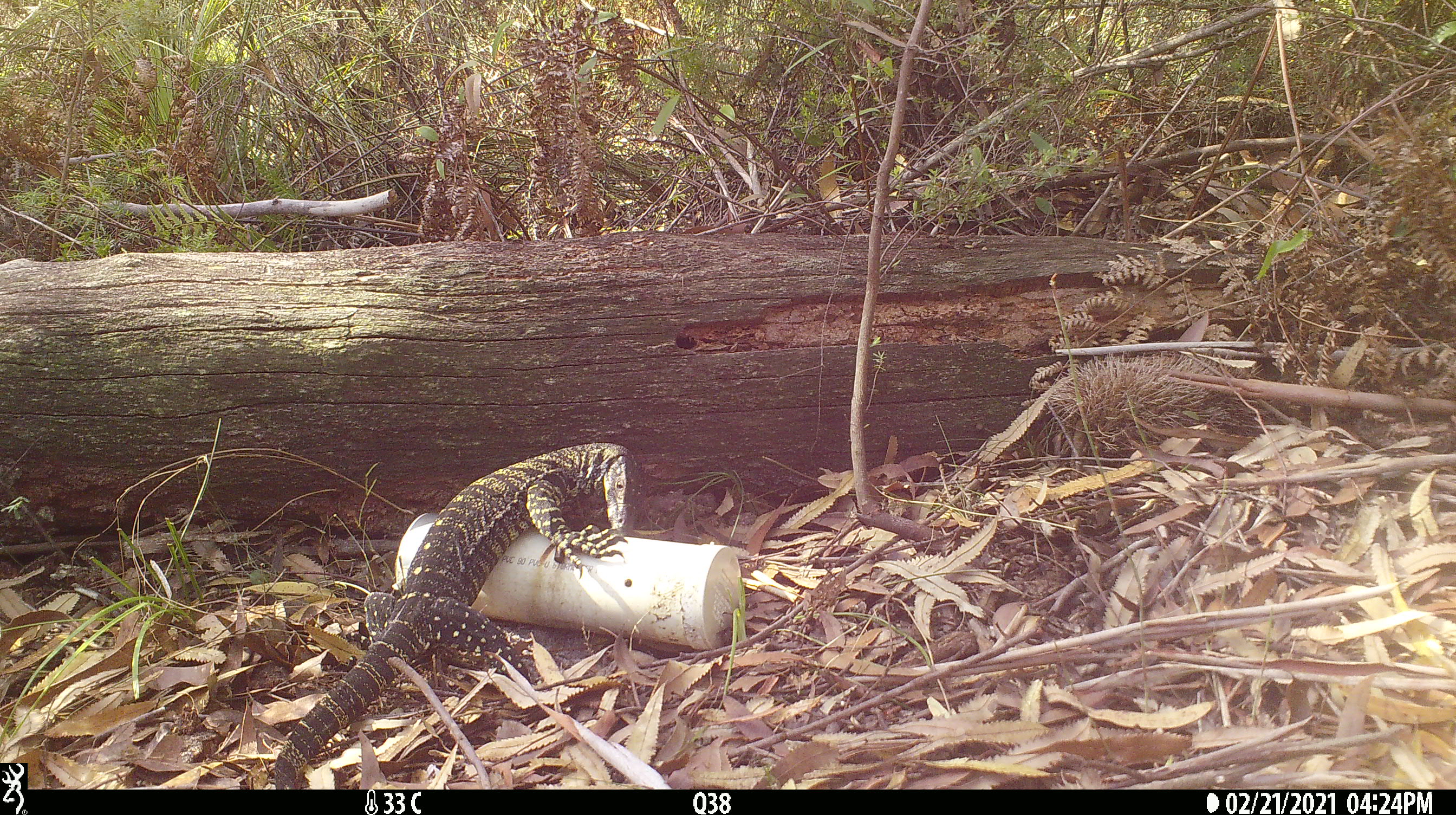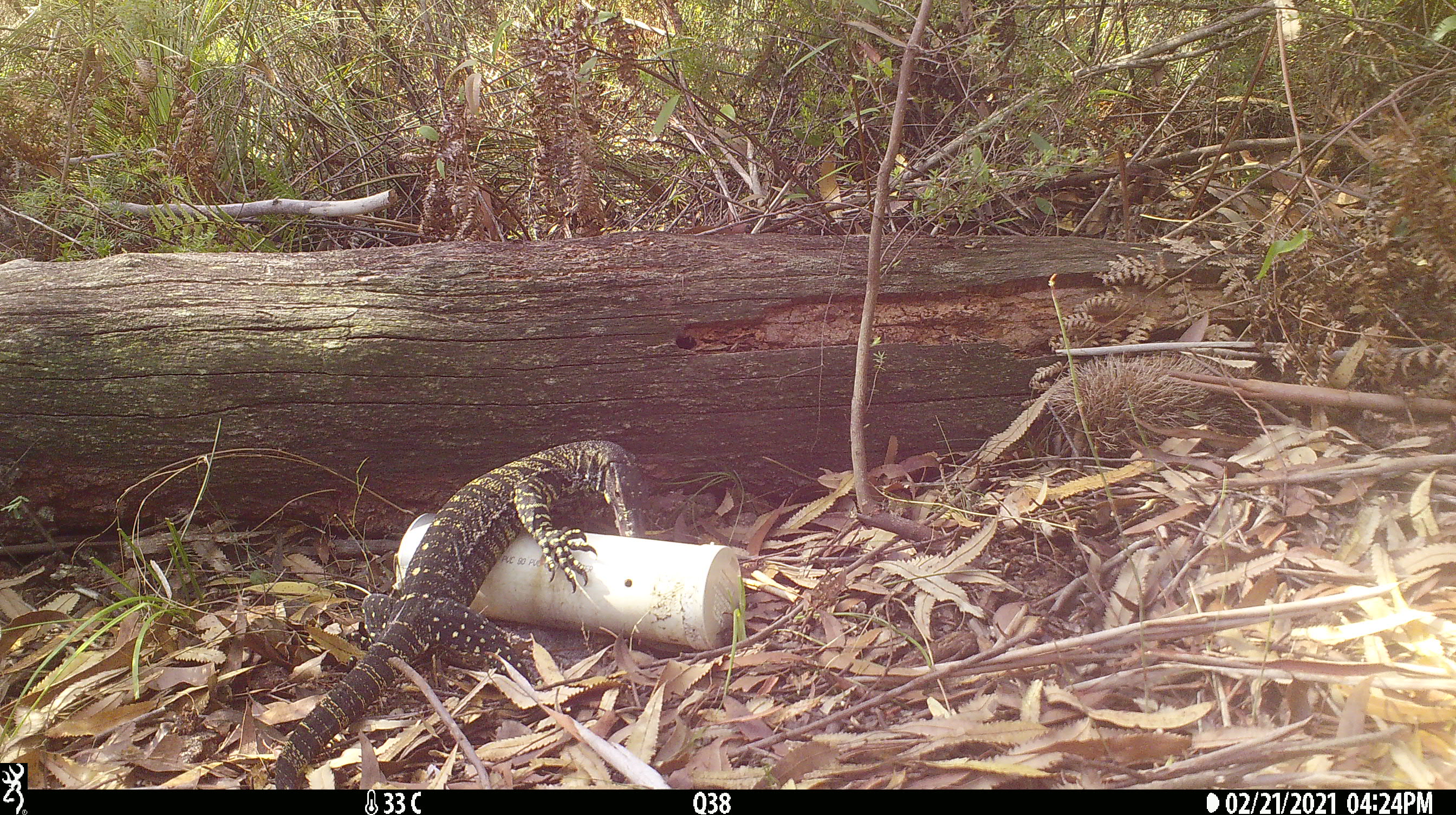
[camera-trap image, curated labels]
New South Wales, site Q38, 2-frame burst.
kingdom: Animalia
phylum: Chordata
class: Reptilia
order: Squamata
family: Varanidae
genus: Varanus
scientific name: Varanus varius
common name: lace monitor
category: goanna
Goanna (lace monitor) (Varanus varius).